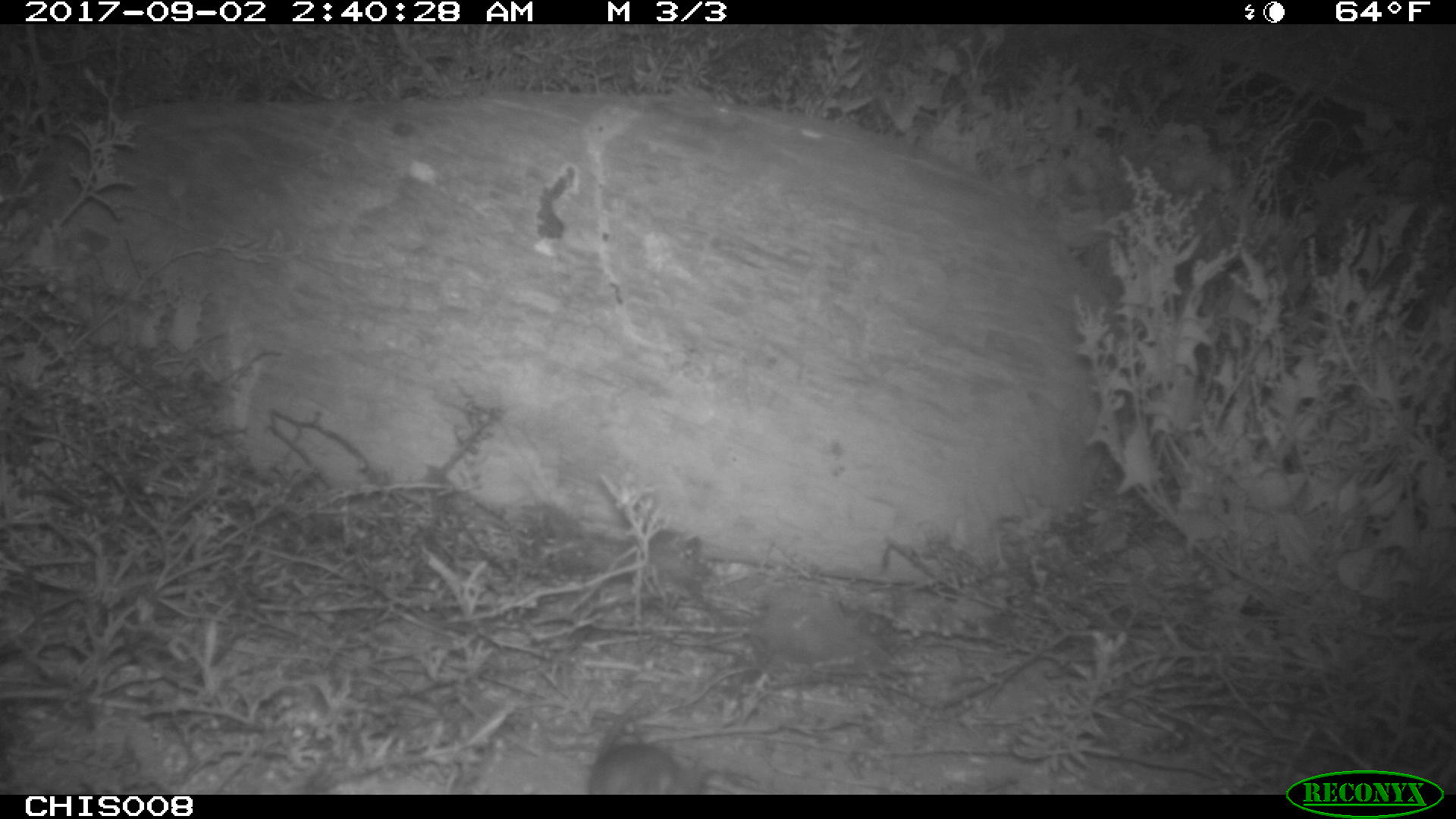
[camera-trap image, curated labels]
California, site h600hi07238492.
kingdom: Animalia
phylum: Chordata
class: Mammalia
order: Rodentia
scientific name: Rodentia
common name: rodent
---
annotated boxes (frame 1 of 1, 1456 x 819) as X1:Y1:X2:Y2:
rodent: 584:692:679:792